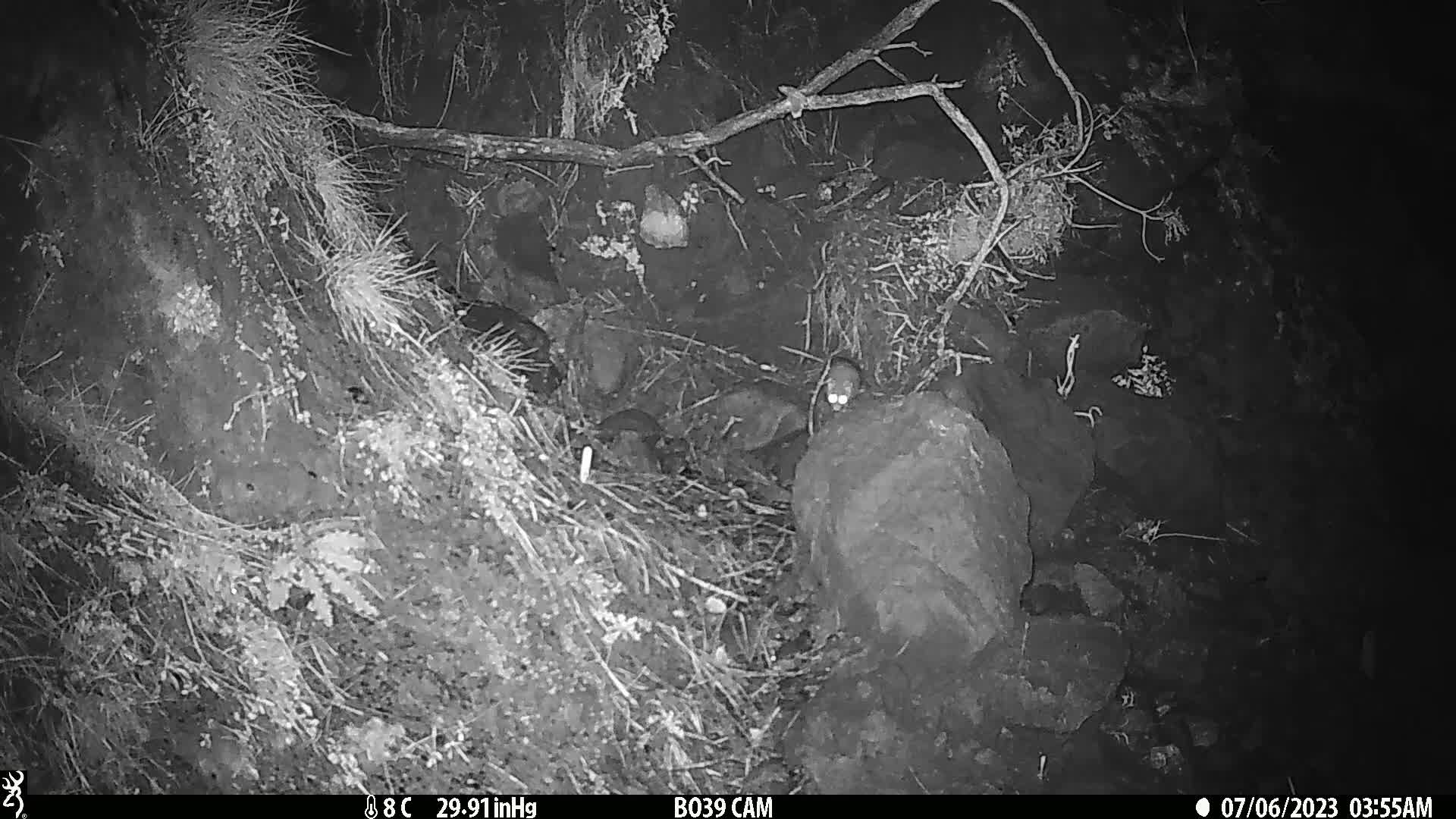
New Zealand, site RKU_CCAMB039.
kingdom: Animalia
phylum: Chordata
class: Mammalia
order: Rodentia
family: Muridae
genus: Rattus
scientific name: Rattus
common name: rat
Rat (Rattus).